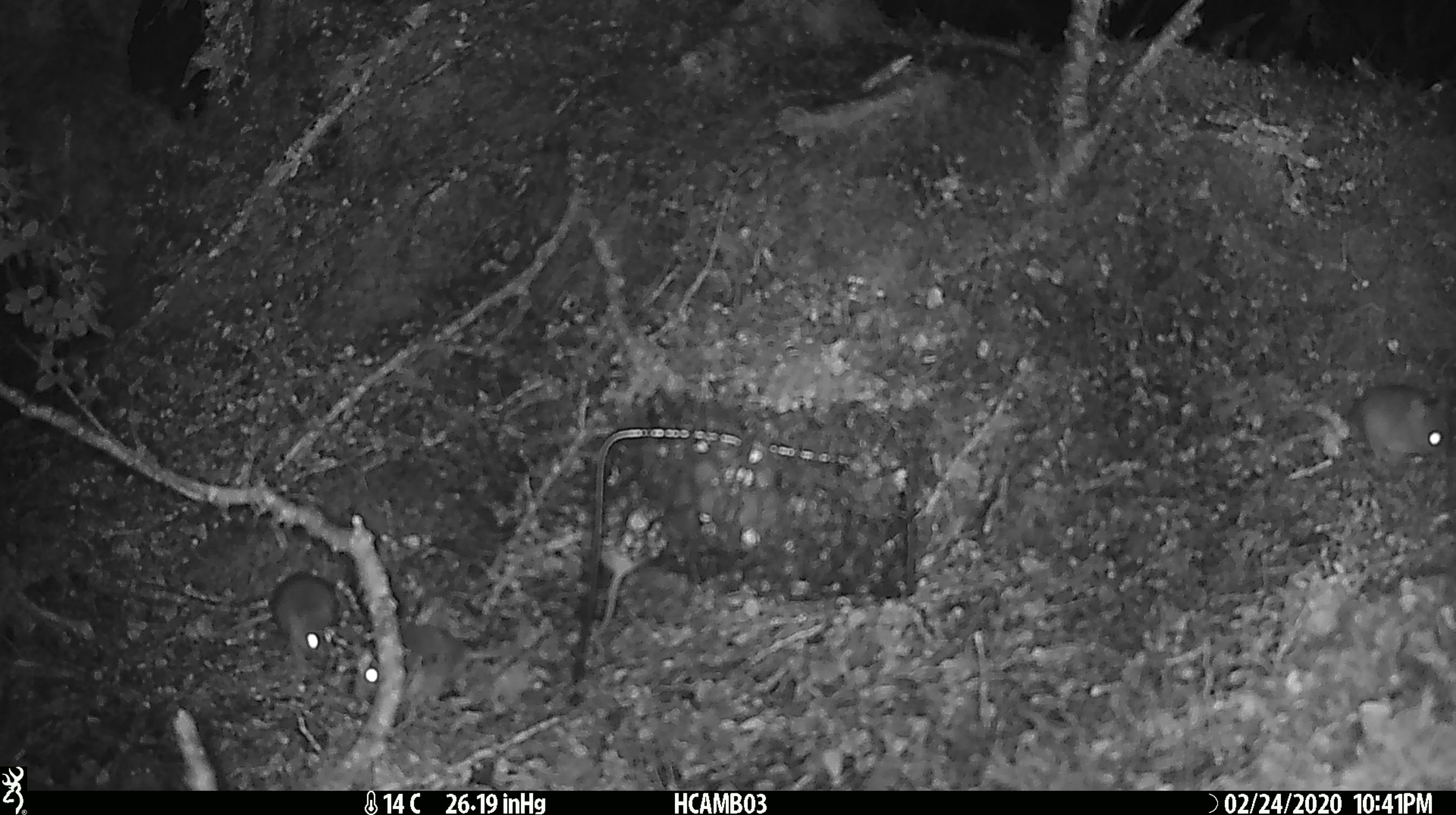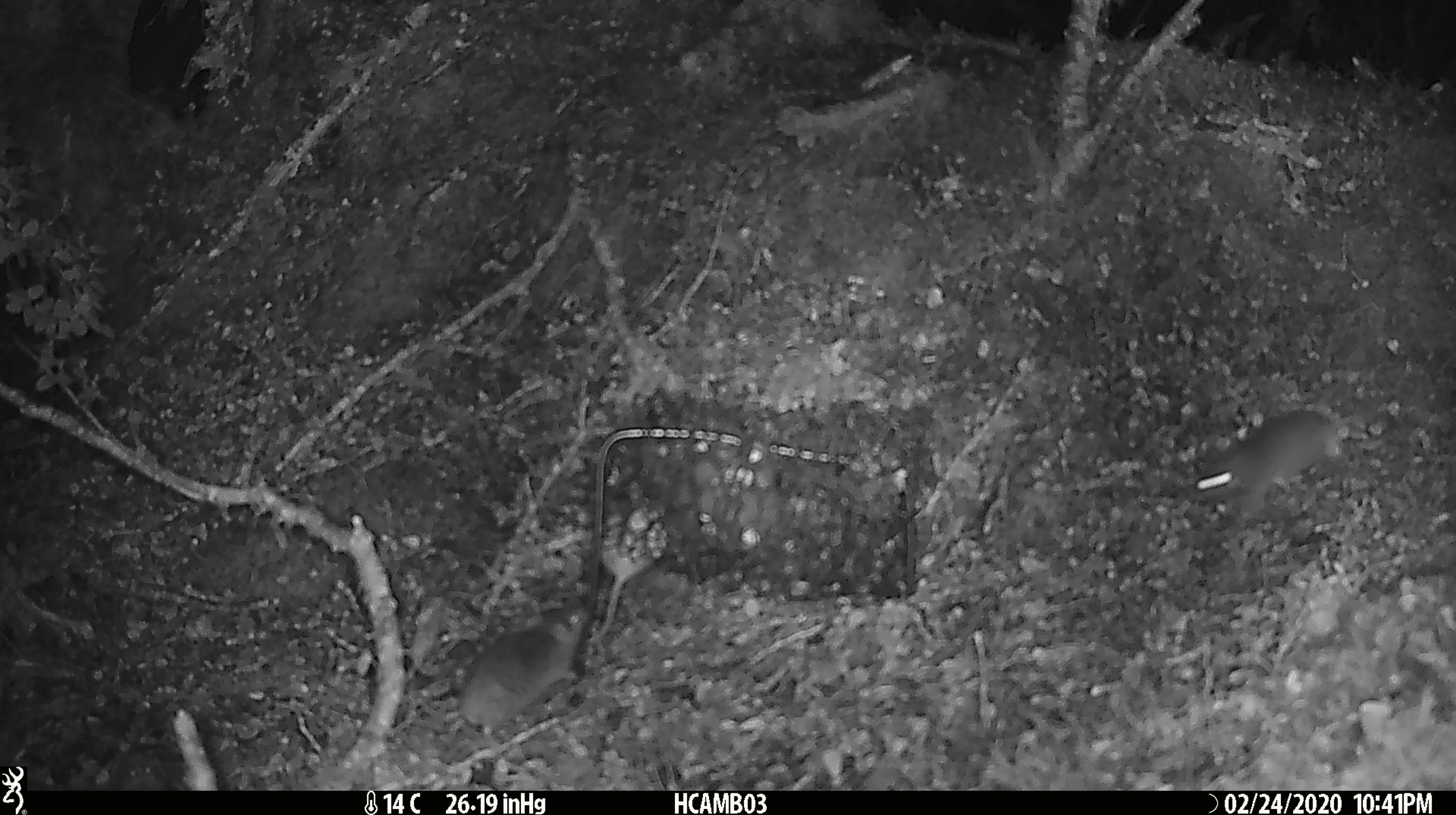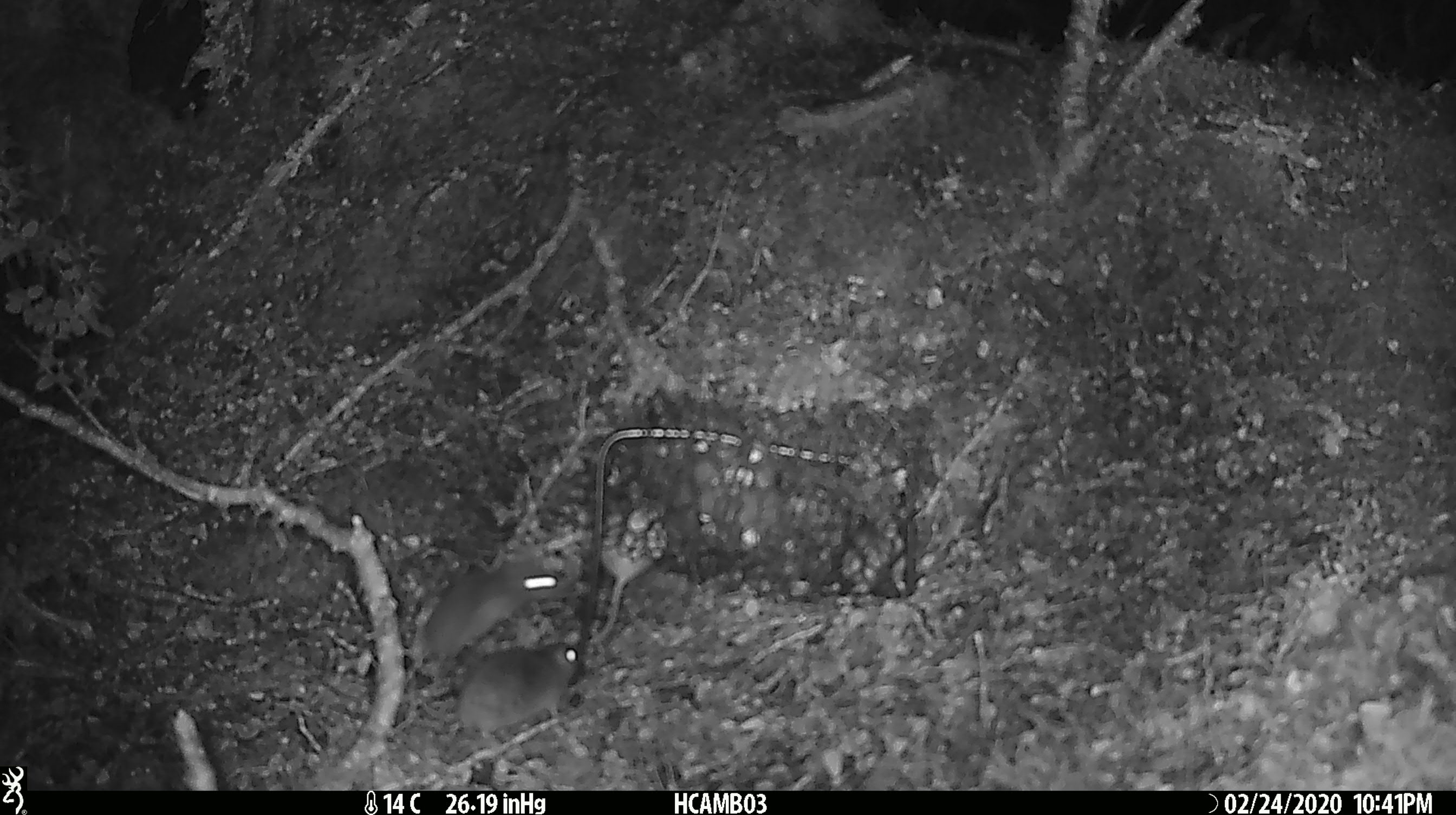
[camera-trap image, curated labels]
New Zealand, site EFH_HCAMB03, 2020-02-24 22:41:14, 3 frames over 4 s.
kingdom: Animalia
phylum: Chordata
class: Mammalia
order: Rodentia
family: Muridae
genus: Mus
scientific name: Mus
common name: mouse